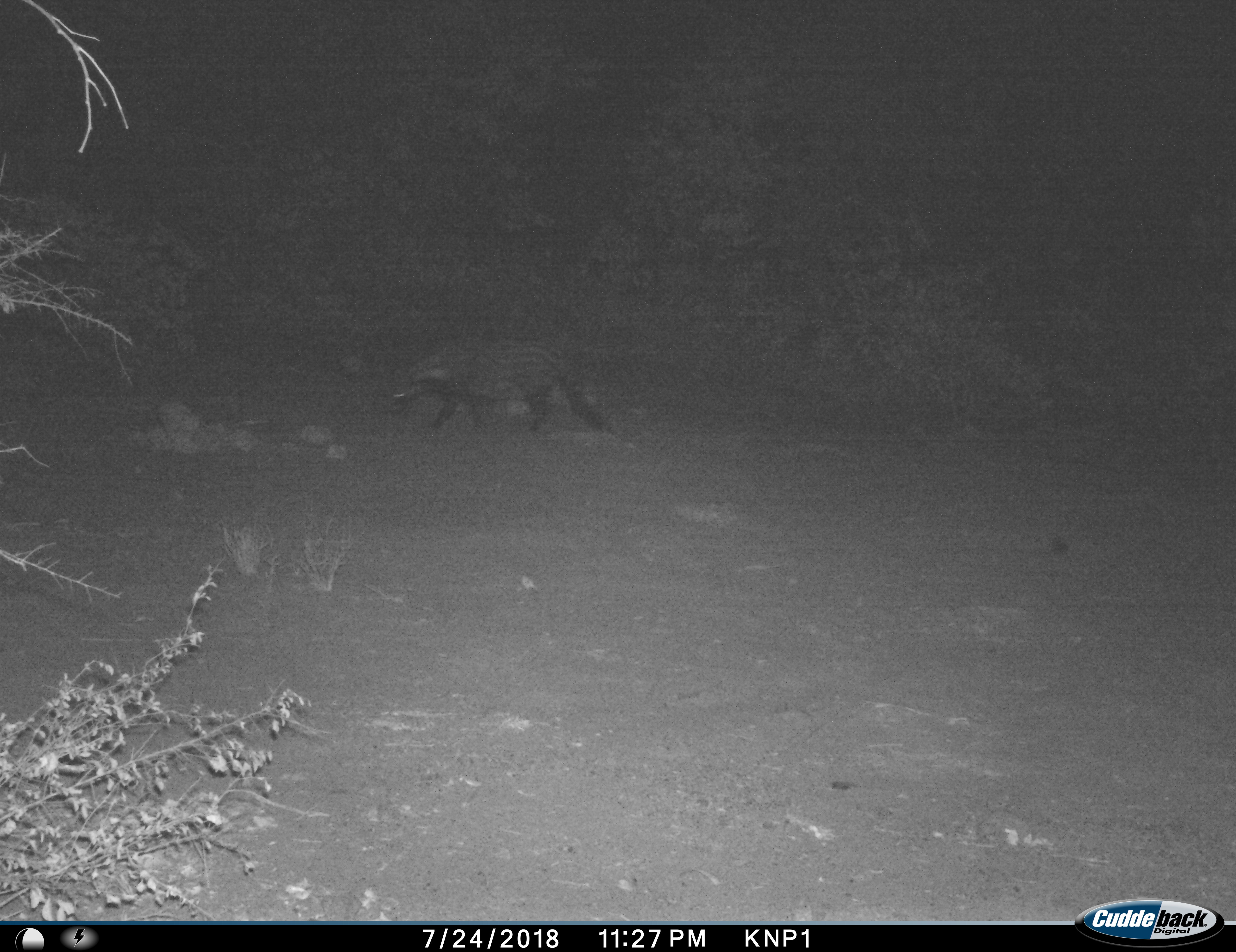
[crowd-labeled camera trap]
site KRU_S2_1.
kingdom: Animalia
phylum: Chordata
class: Mammalia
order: Carnivora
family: Viverridae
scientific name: Viverridae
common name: civet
Civet (Viverridae), count 1. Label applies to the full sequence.